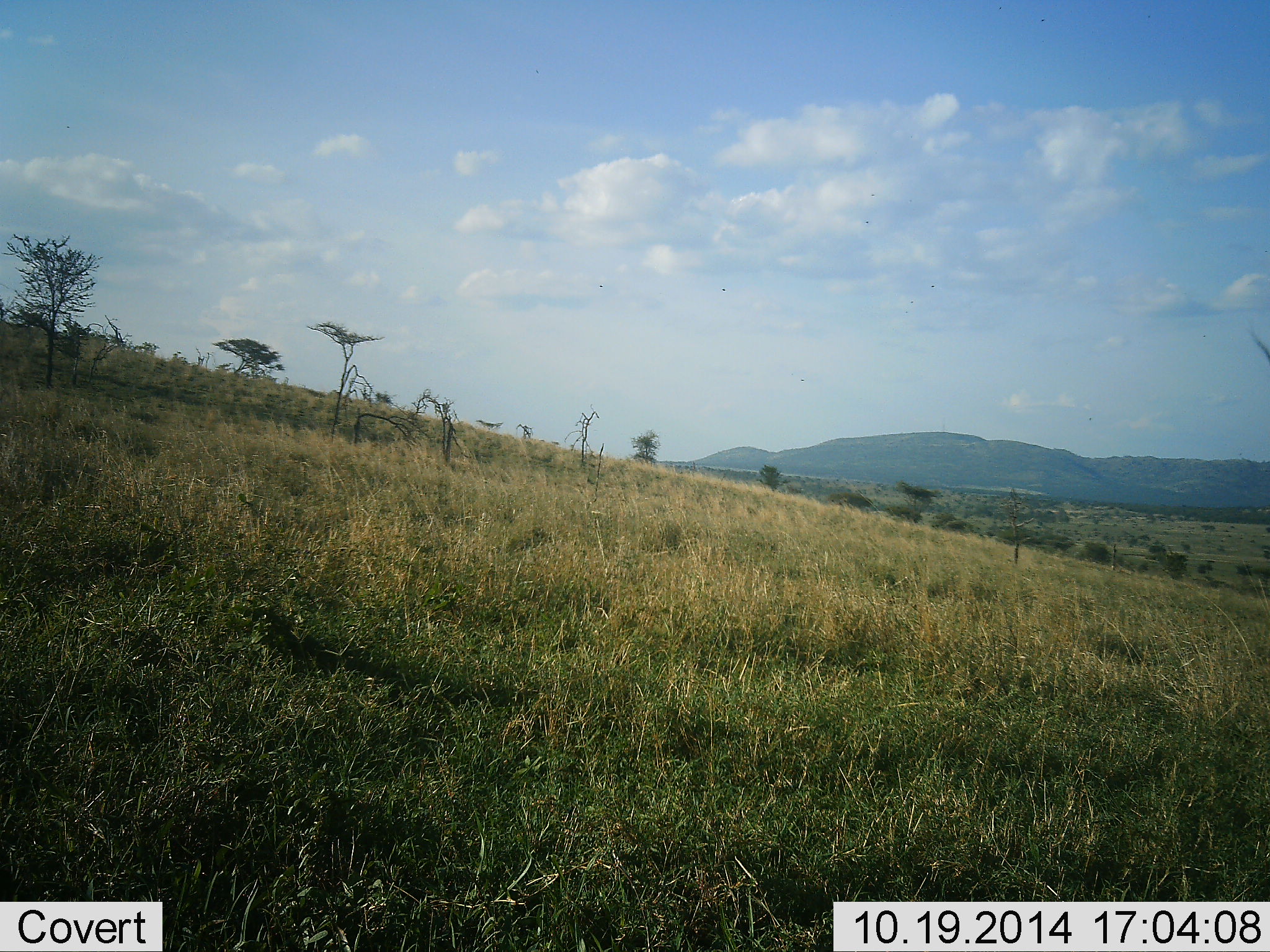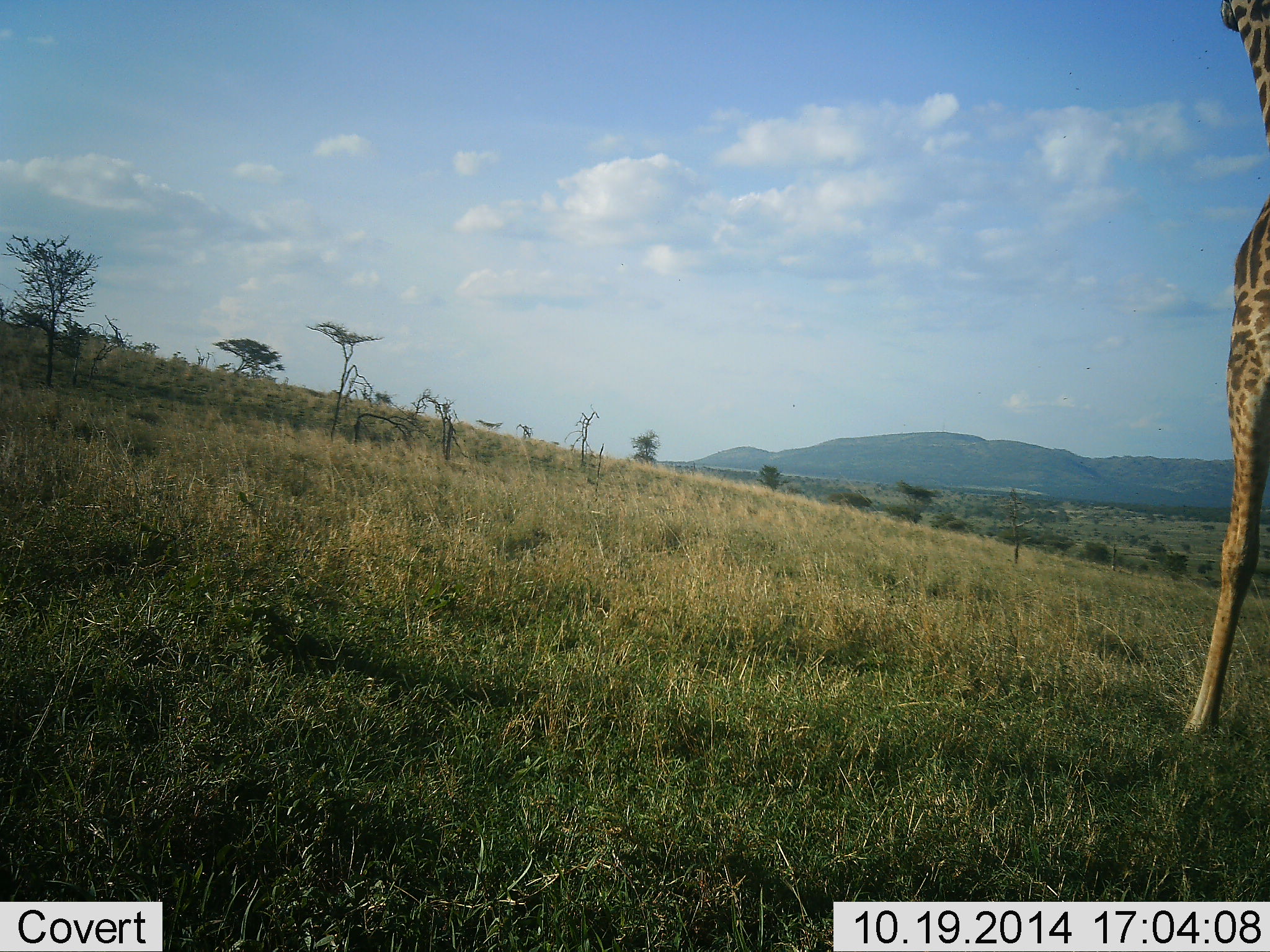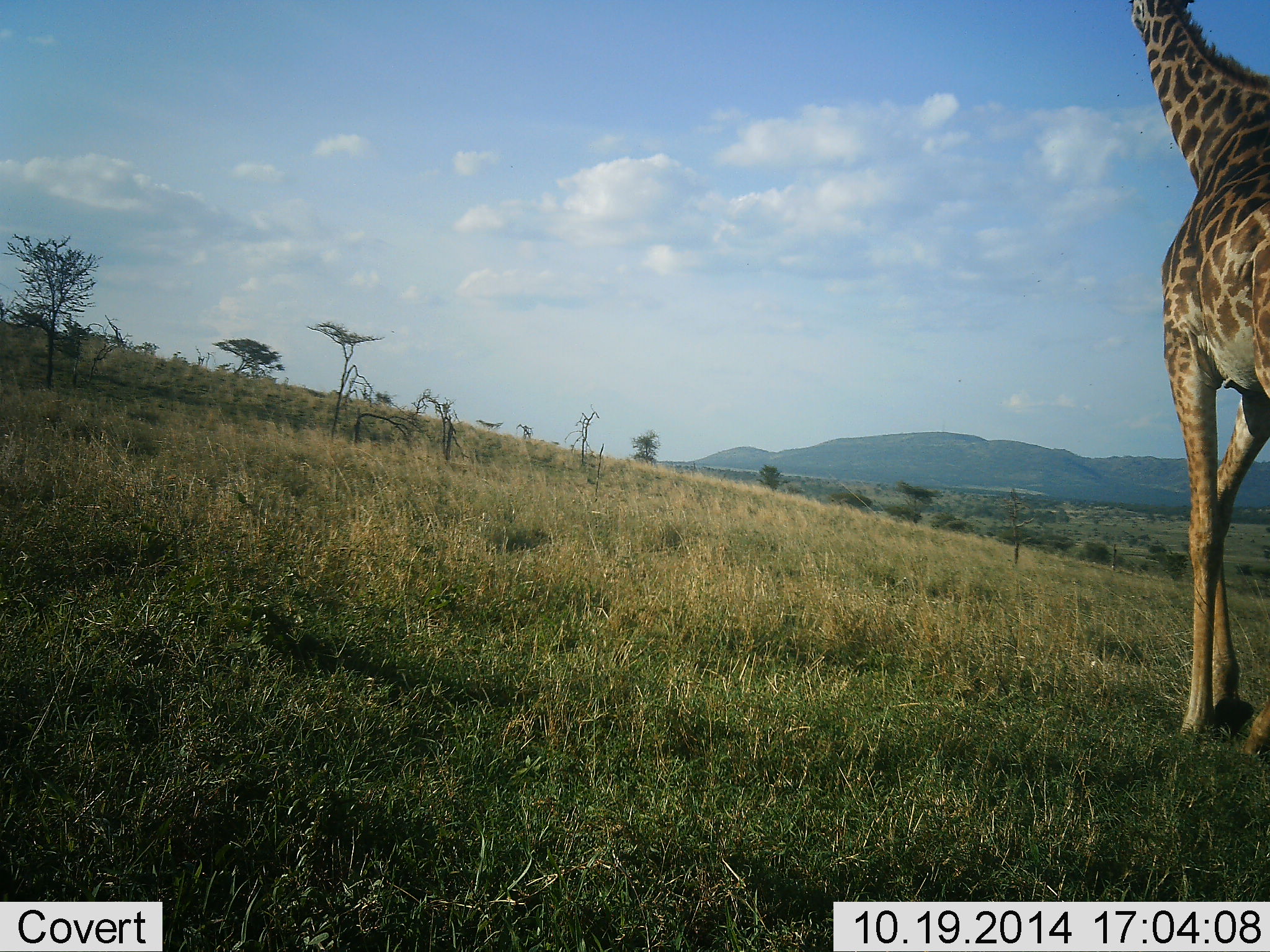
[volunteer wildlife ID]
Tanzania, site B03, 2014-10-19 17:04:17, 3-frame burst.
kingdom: Animalia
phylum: Chordata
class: Mammalia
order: Artiodactyla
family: Giraffidae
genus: Giraffa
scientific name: Giraffa camelopardalis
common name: giraffe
Giraffe (Giraffa camelopardalis), count 1. Behavior (volunteer vote fractions): standing 30%, resting 0%, moving 80%, interacting 0%. Young present (vote fraction): 0%. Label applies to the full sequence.